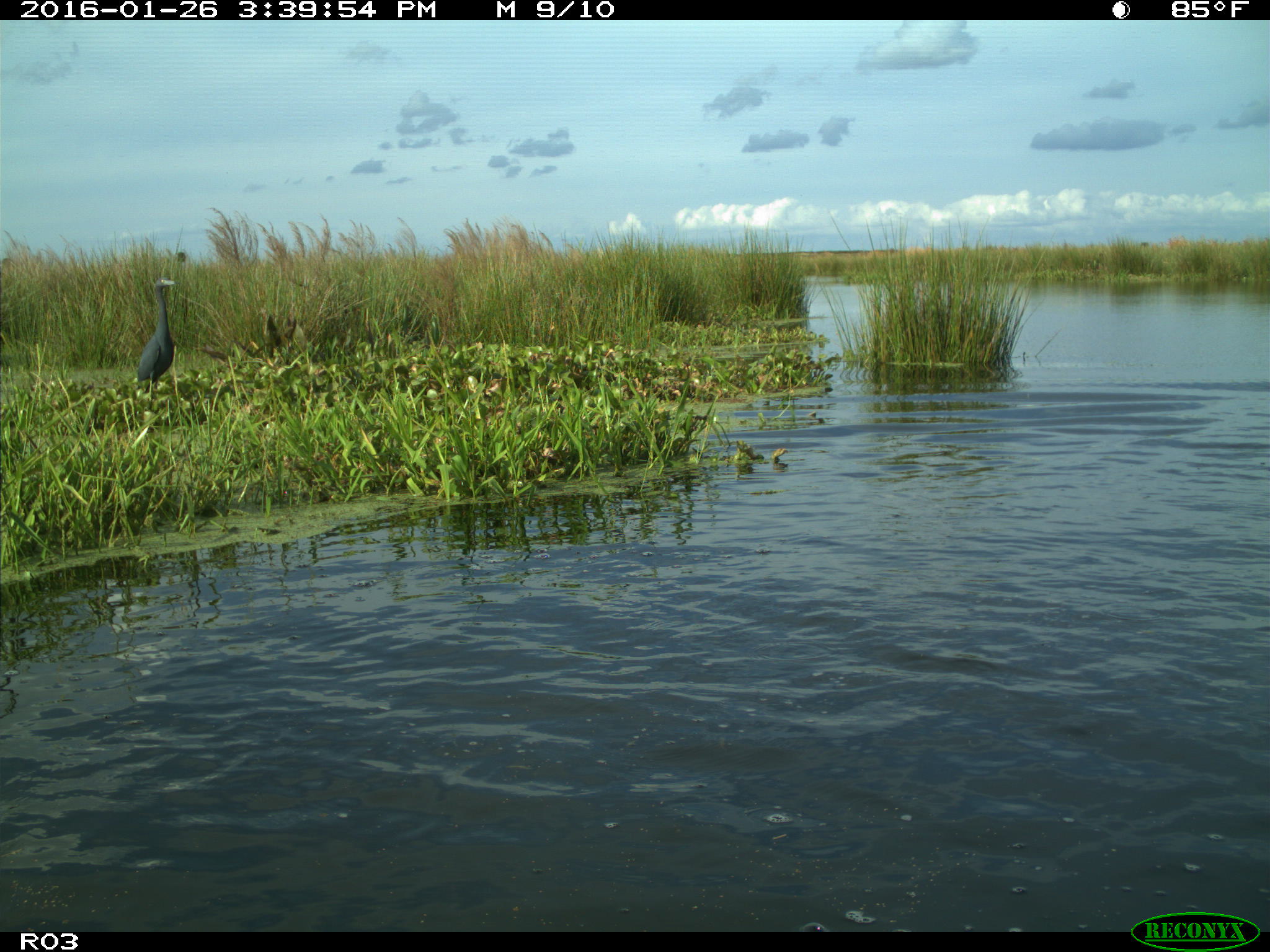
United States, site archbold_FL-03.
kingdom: Animalia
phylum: Chordata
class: Aves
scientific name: Aves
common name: birds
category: unidentified bird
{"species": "unidentified bird (birds) (Aves)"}